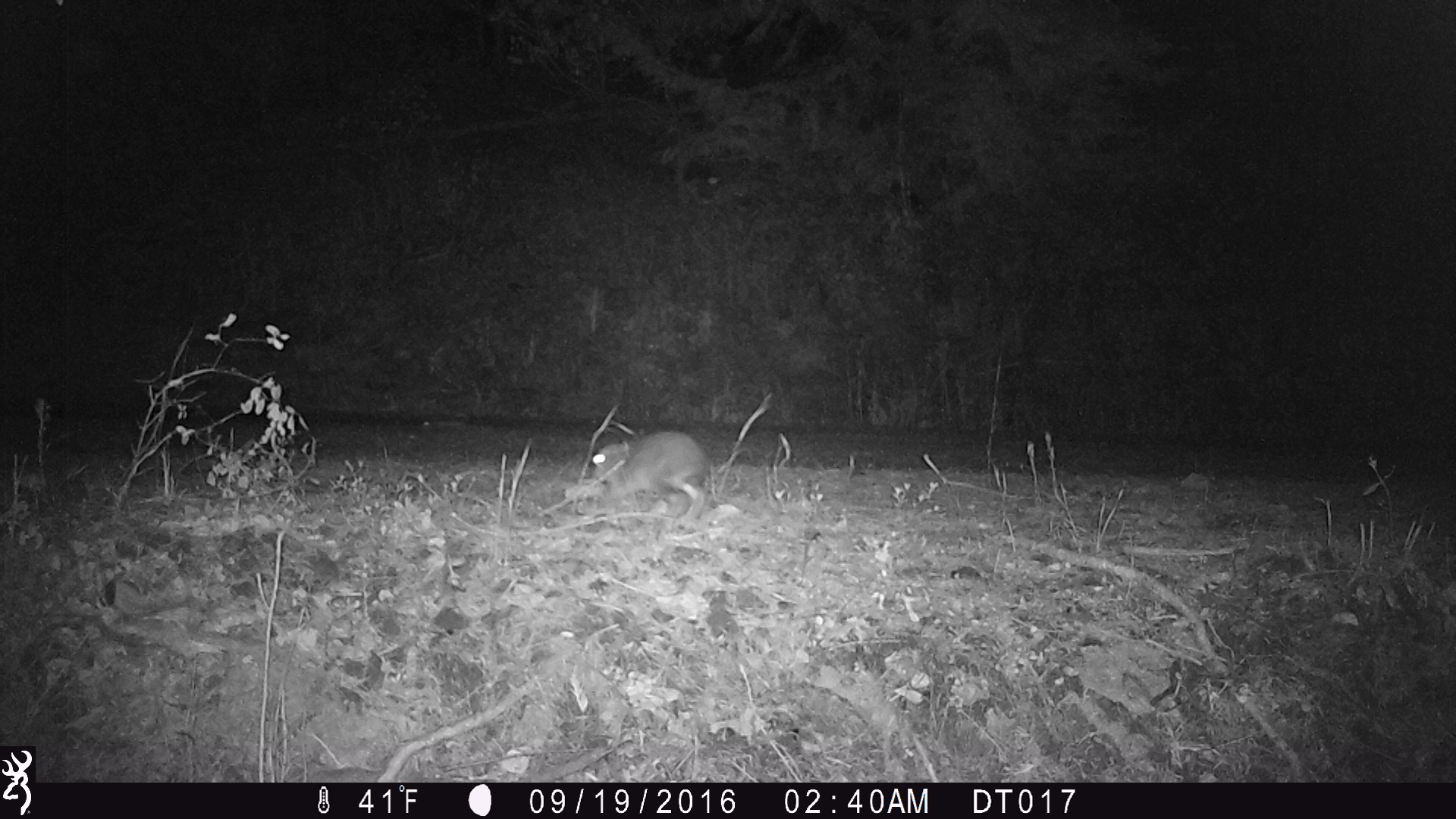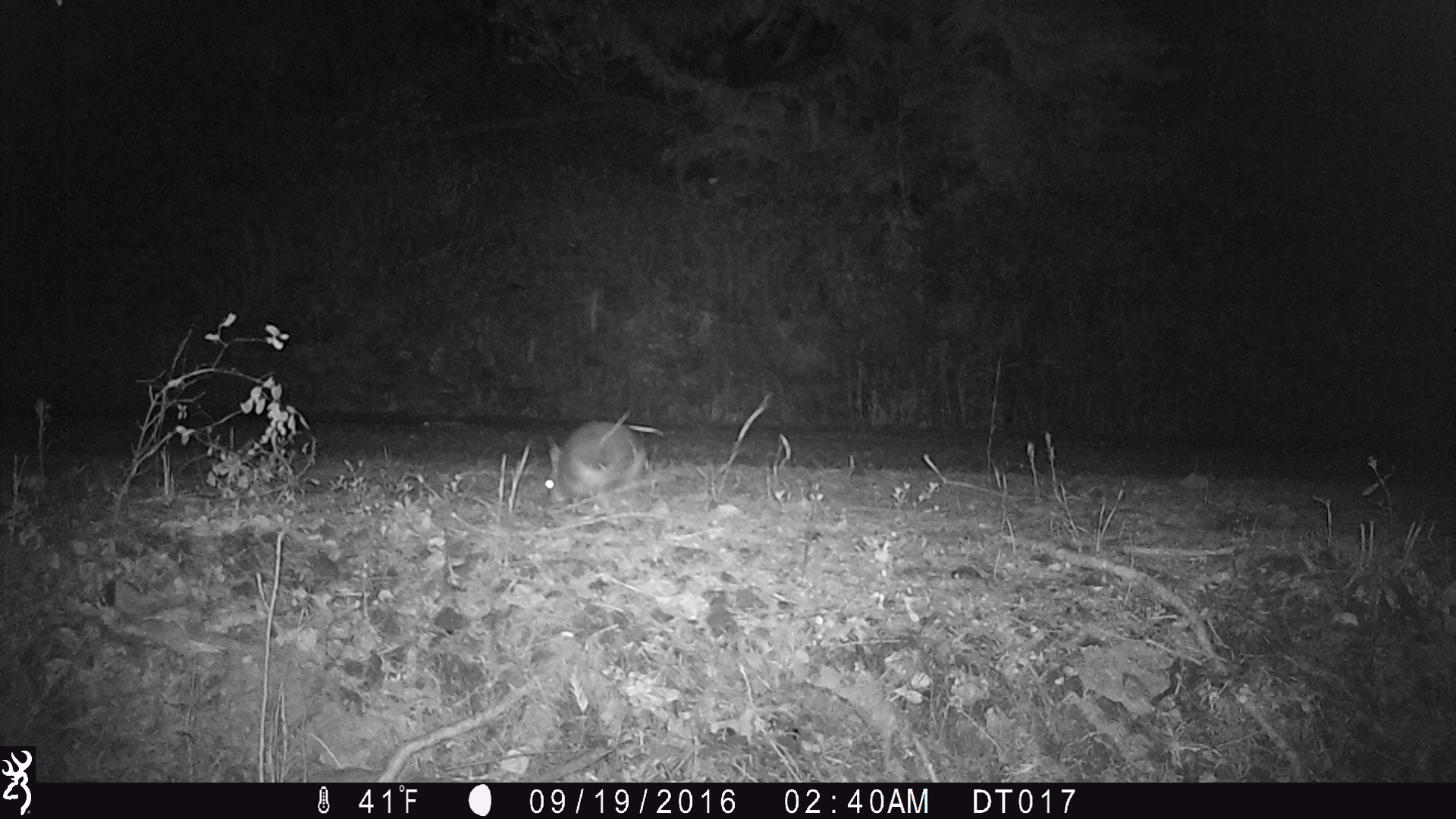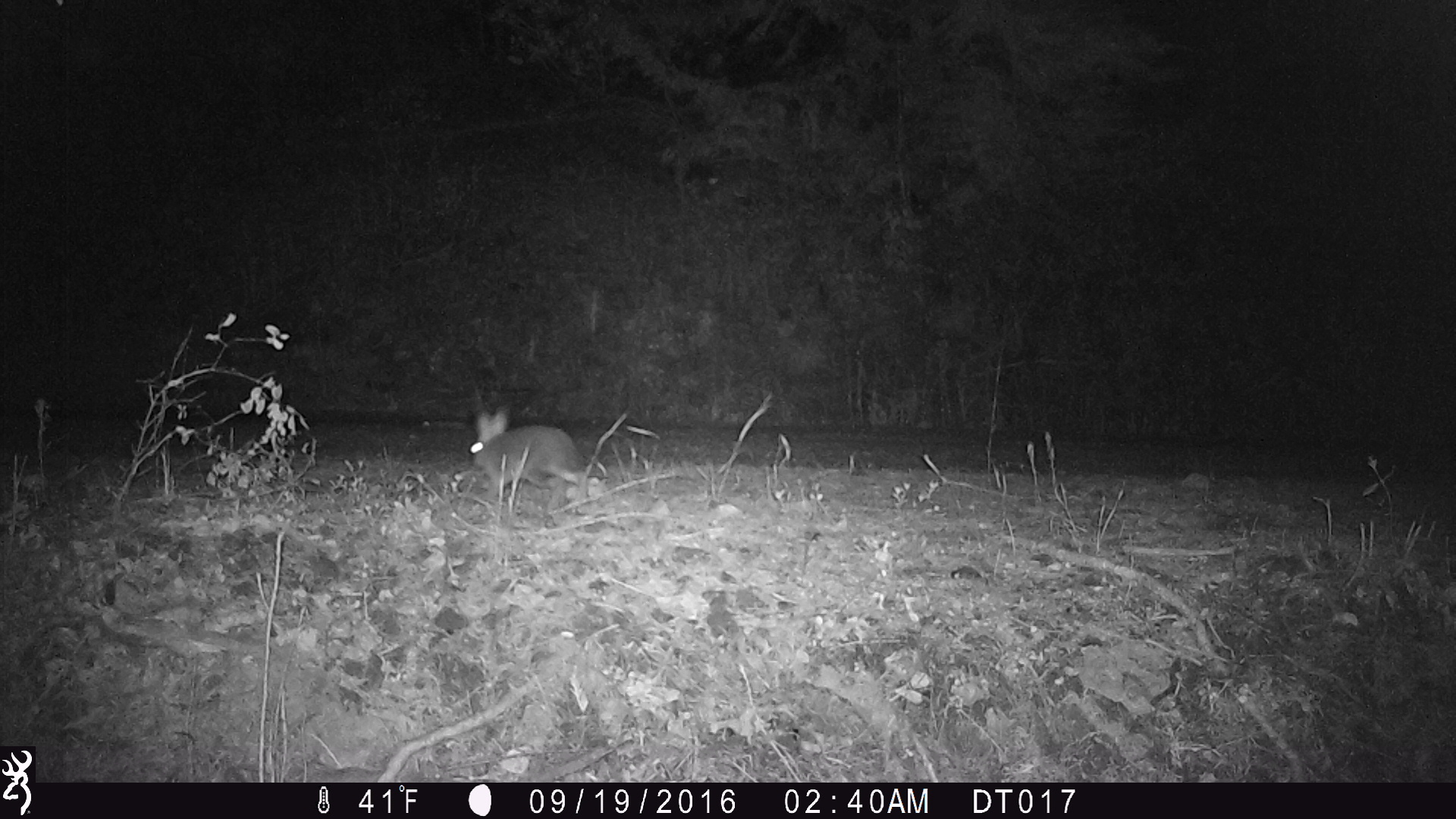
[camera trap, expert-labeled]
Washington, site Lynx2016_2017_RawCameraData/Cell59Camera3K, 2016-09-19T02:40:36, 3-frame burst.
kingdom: Animalia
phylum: Chordata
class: Mammalia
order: Lagomorpha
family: Leporidae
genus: Lepus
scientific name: Lepus americanus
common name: snowshoe hare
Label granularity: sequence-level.